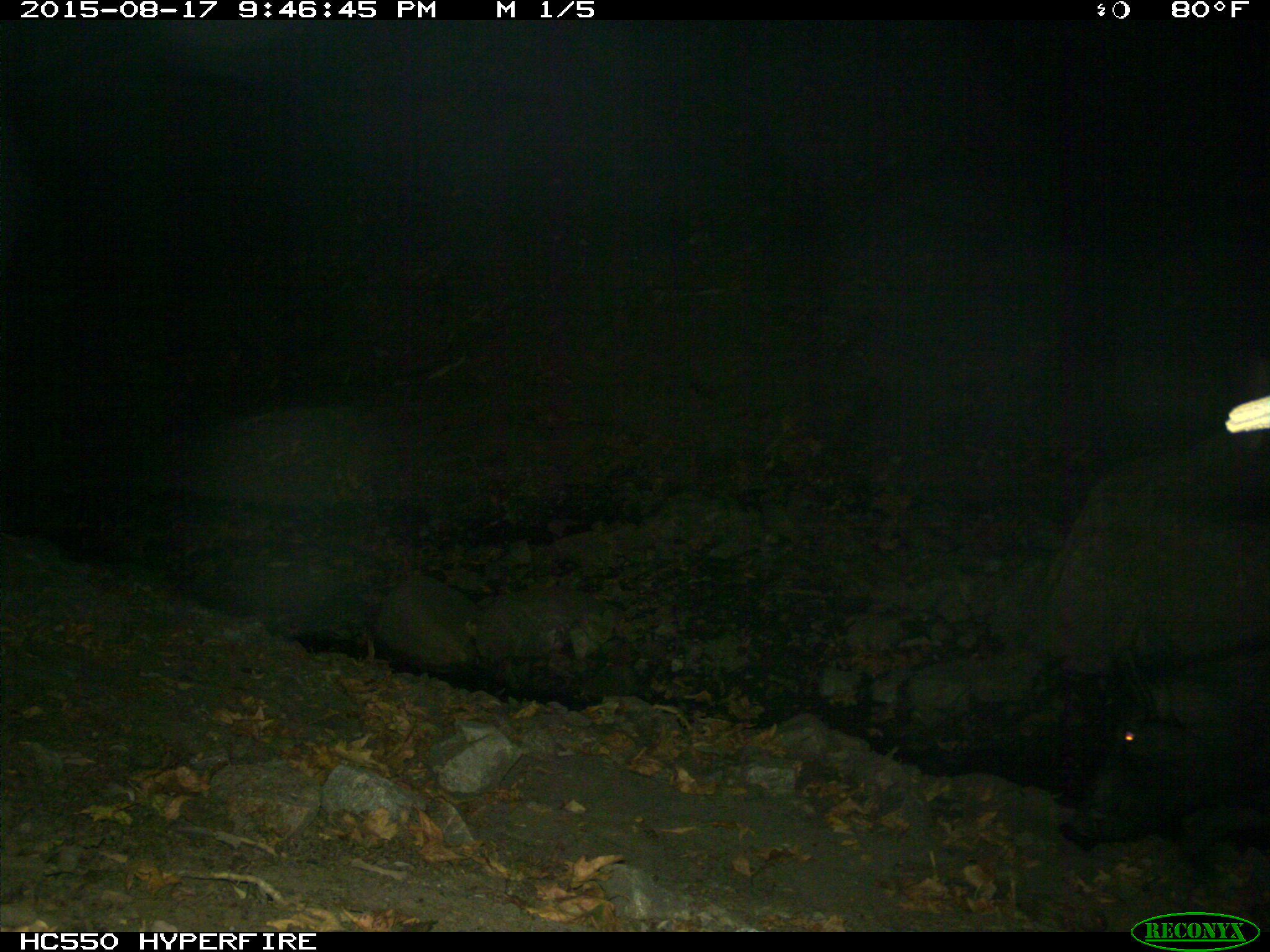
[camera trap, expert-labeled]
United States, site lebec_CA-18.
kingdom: Animalia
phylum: Chordata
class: Mammalia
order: Artiodactyla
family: Suidae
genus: Sus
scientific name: Sus scrofa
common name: wild boar